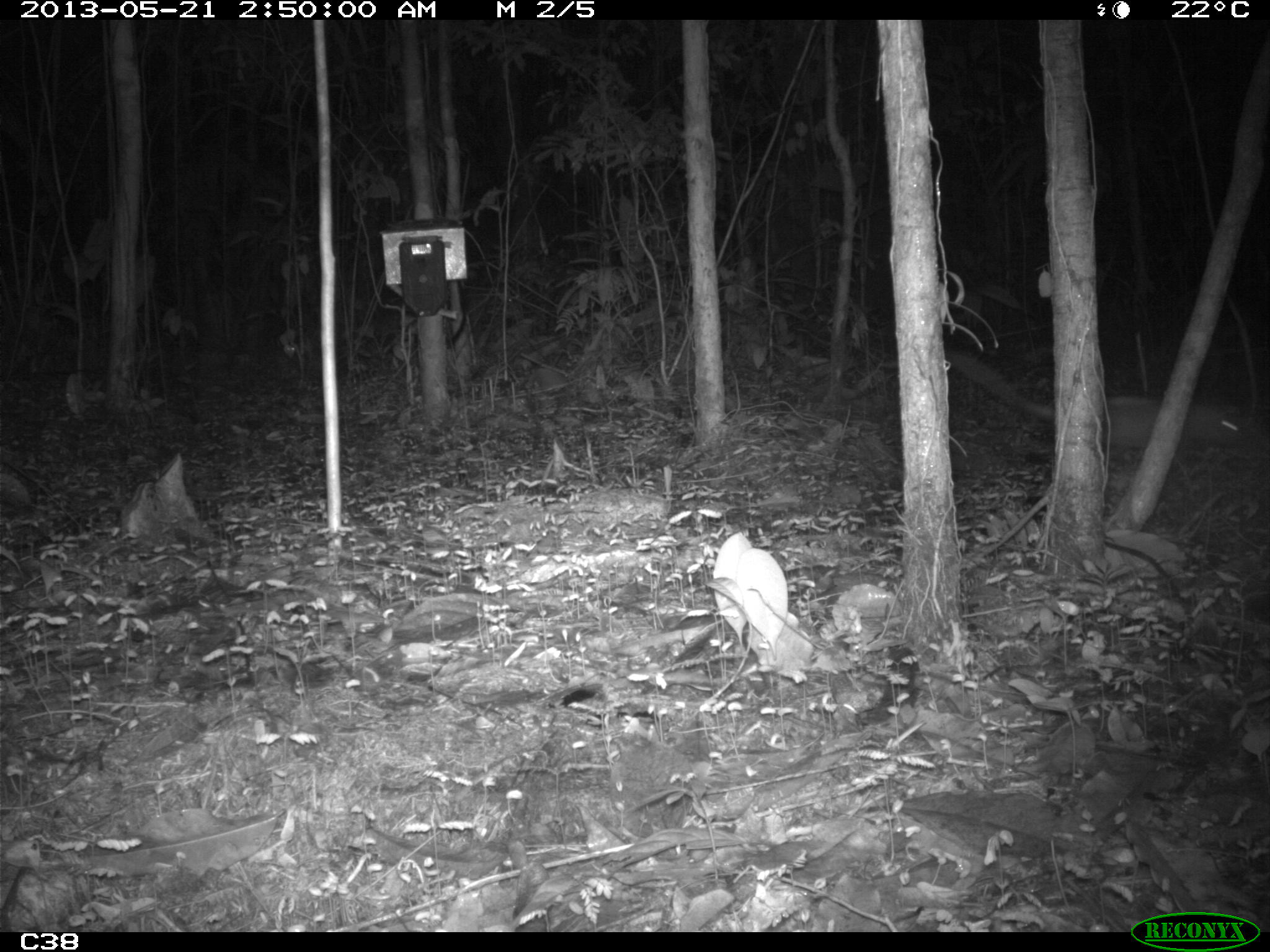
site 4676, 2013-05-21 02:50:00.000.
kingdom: Animalia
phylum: Chordata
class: Mammalia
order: Didelphimorphia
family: Didelphidae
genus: Didelphis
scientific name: Didelphis marsupialis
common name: southern opossum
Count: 1.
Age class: adult.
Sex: female.